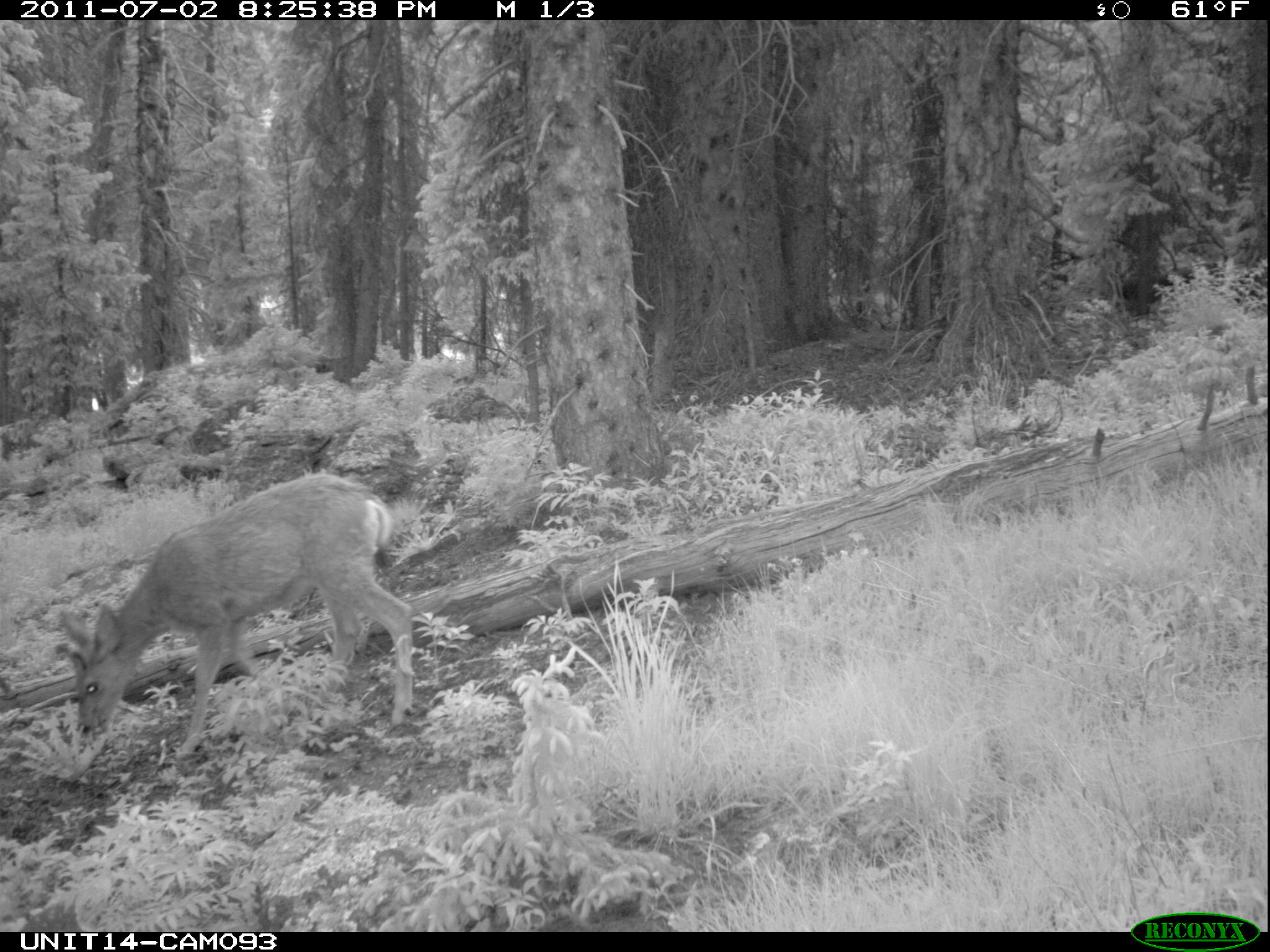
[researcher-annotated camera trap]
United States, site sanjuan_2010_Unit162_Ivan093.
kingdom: Animalia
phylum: Chordata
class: Mammalia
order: Artiodactyla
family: Cervidae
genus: Odocoileus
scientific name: Odocoileus hemionus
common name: mule deer